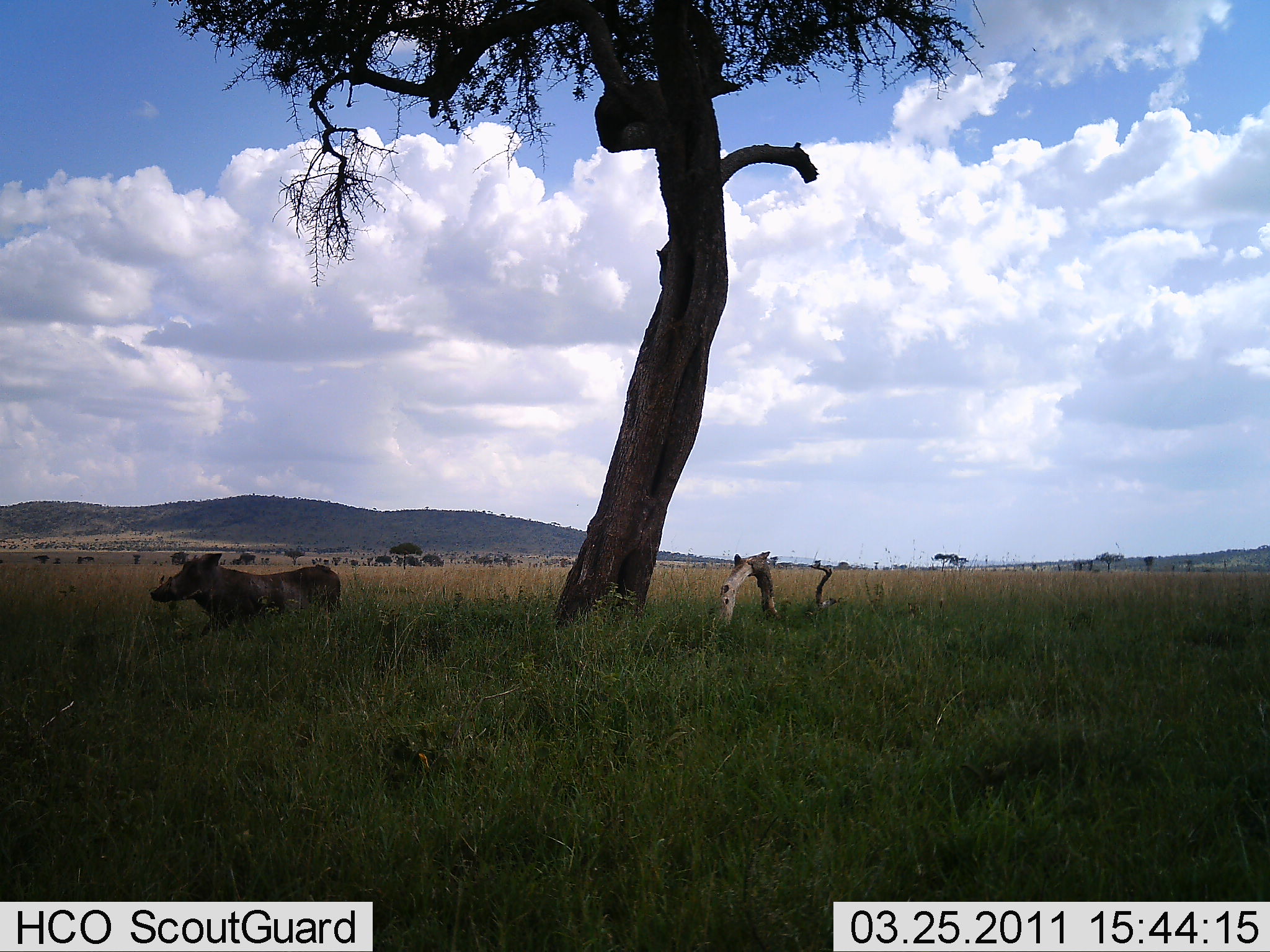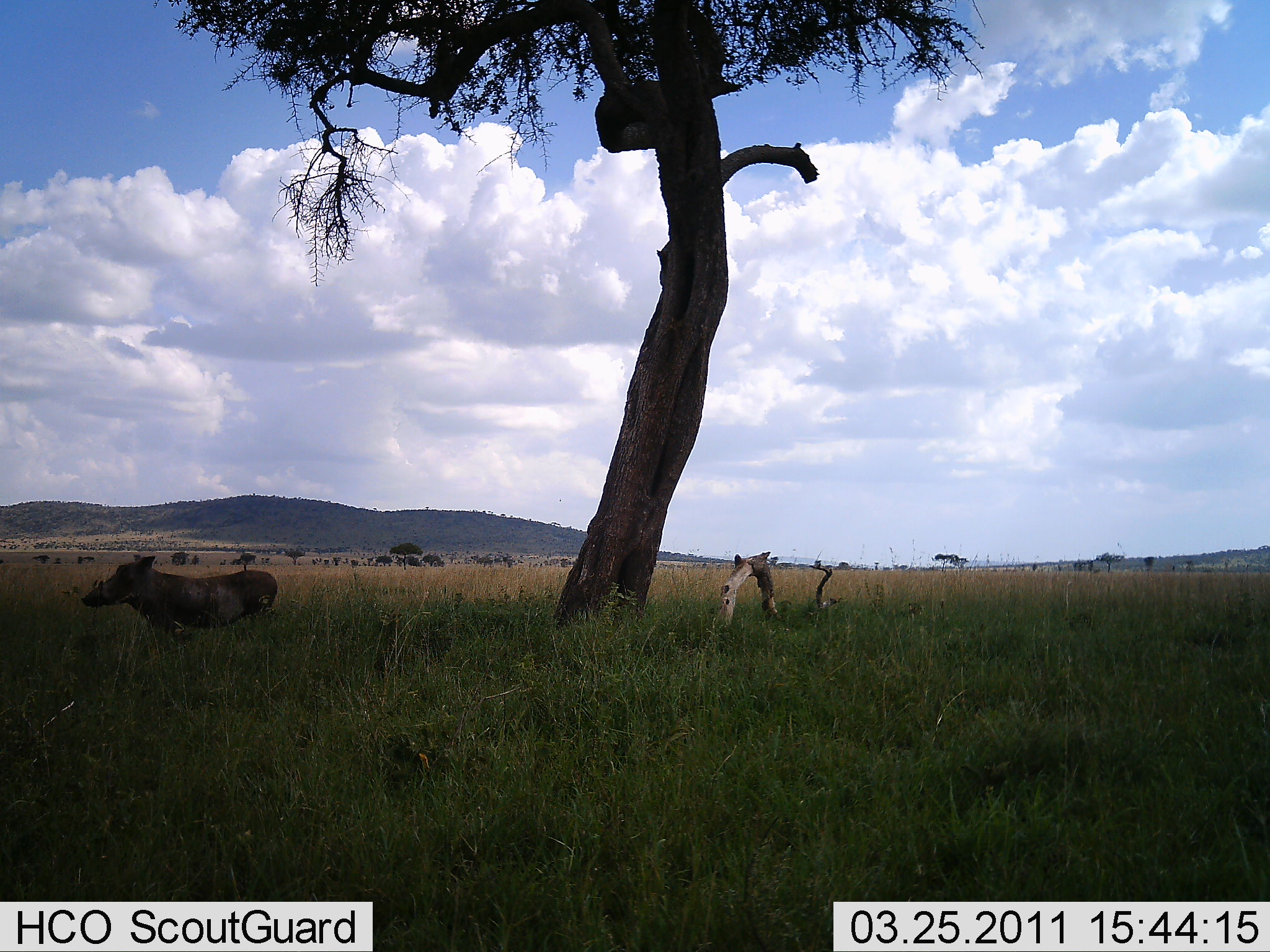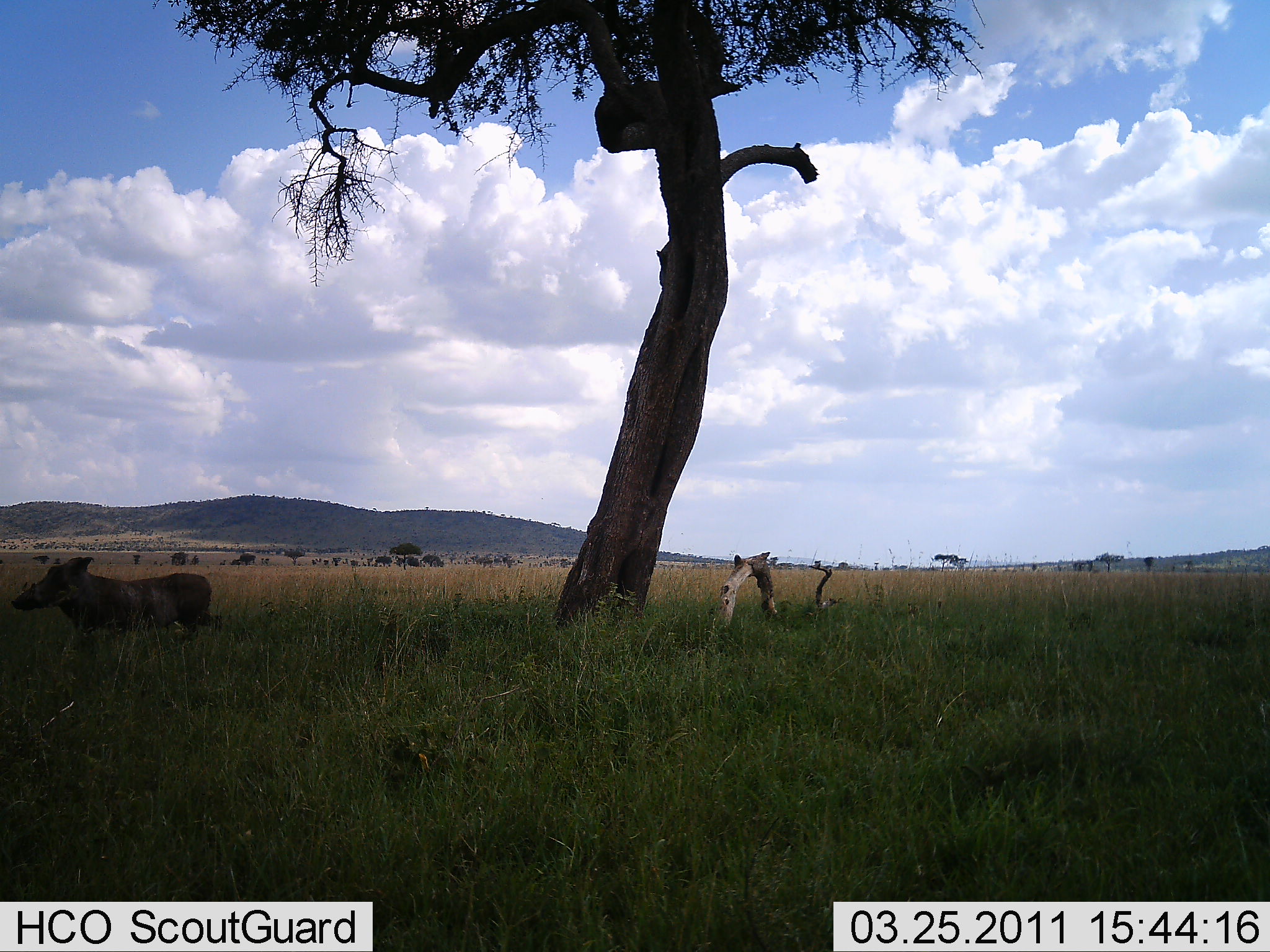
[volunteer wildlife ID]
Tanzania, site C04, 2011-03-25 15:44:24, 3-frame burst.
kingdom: Animalia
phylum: Chordata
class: Mammalia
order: Artiodactyla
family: Suidae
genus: Phacochoerus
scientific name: Phacochoerus africanus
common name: warthog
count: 1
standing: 0%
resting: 0%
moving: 100%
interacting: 0%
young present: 0%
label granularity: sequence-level